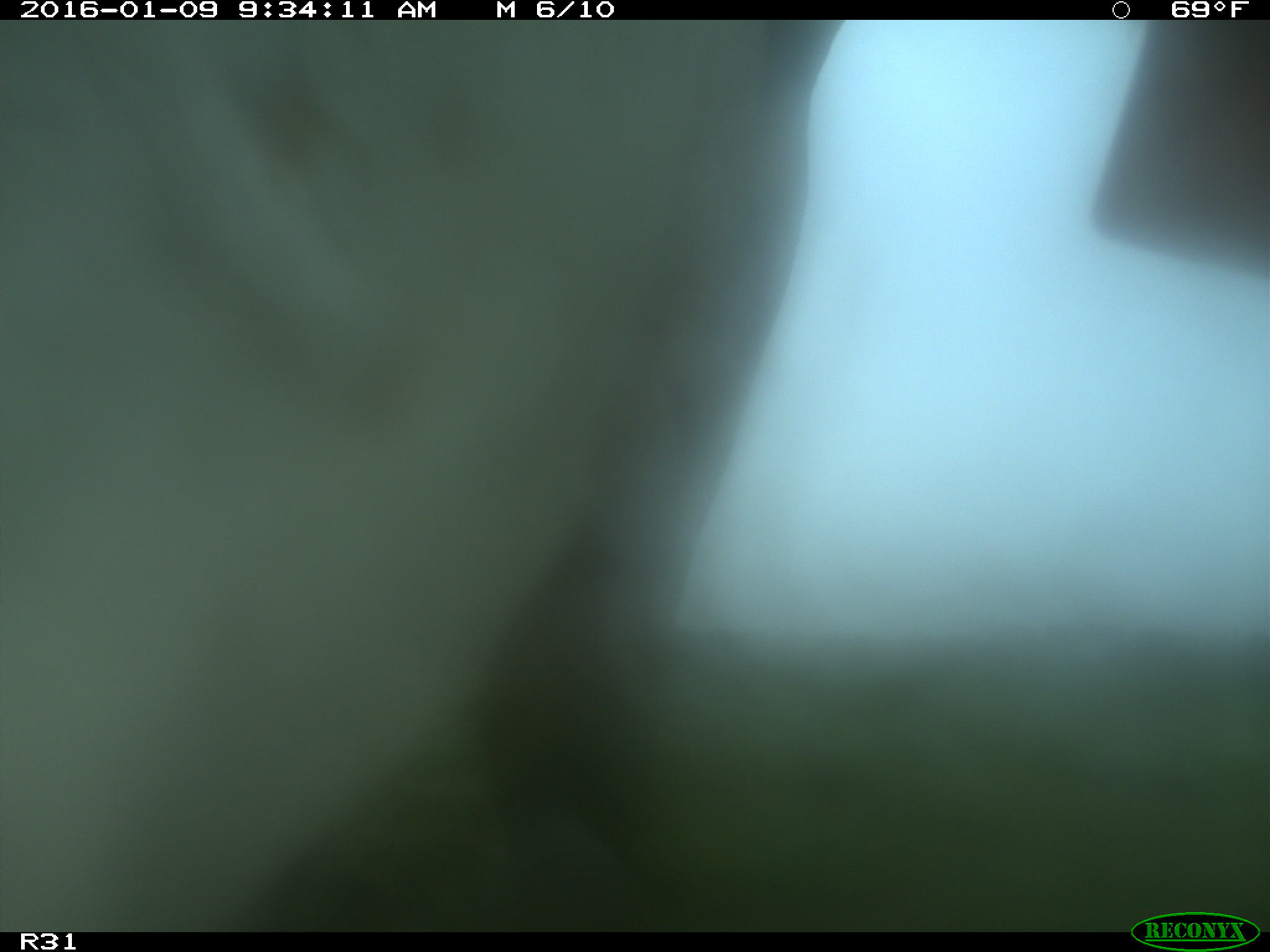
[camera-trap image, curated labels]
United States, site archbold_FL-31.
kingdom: Animalia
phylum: Chordata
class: Mammalia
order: Artiodactyla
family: Bovidae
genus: Bos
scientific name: Bos taurus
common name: domestic cow